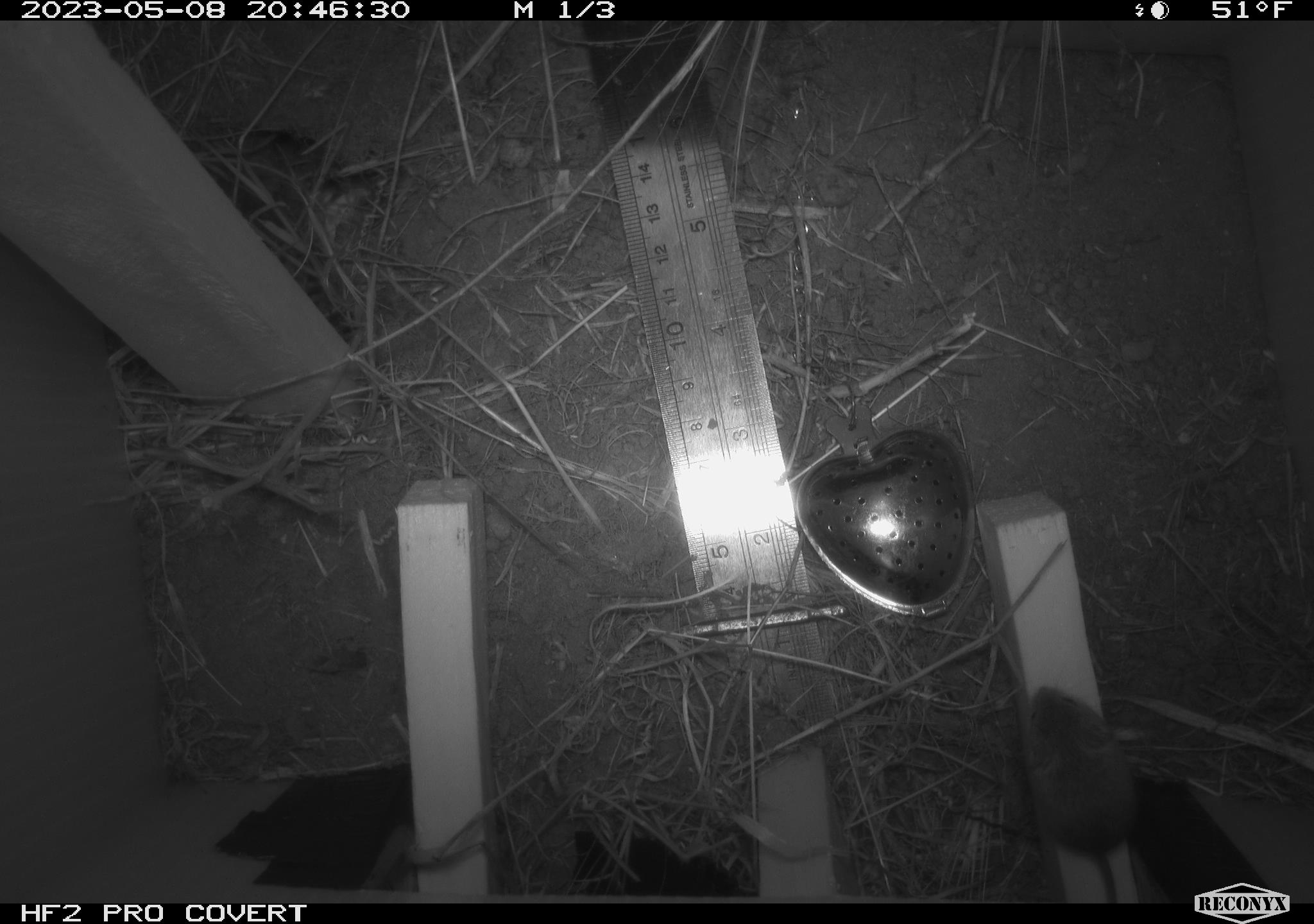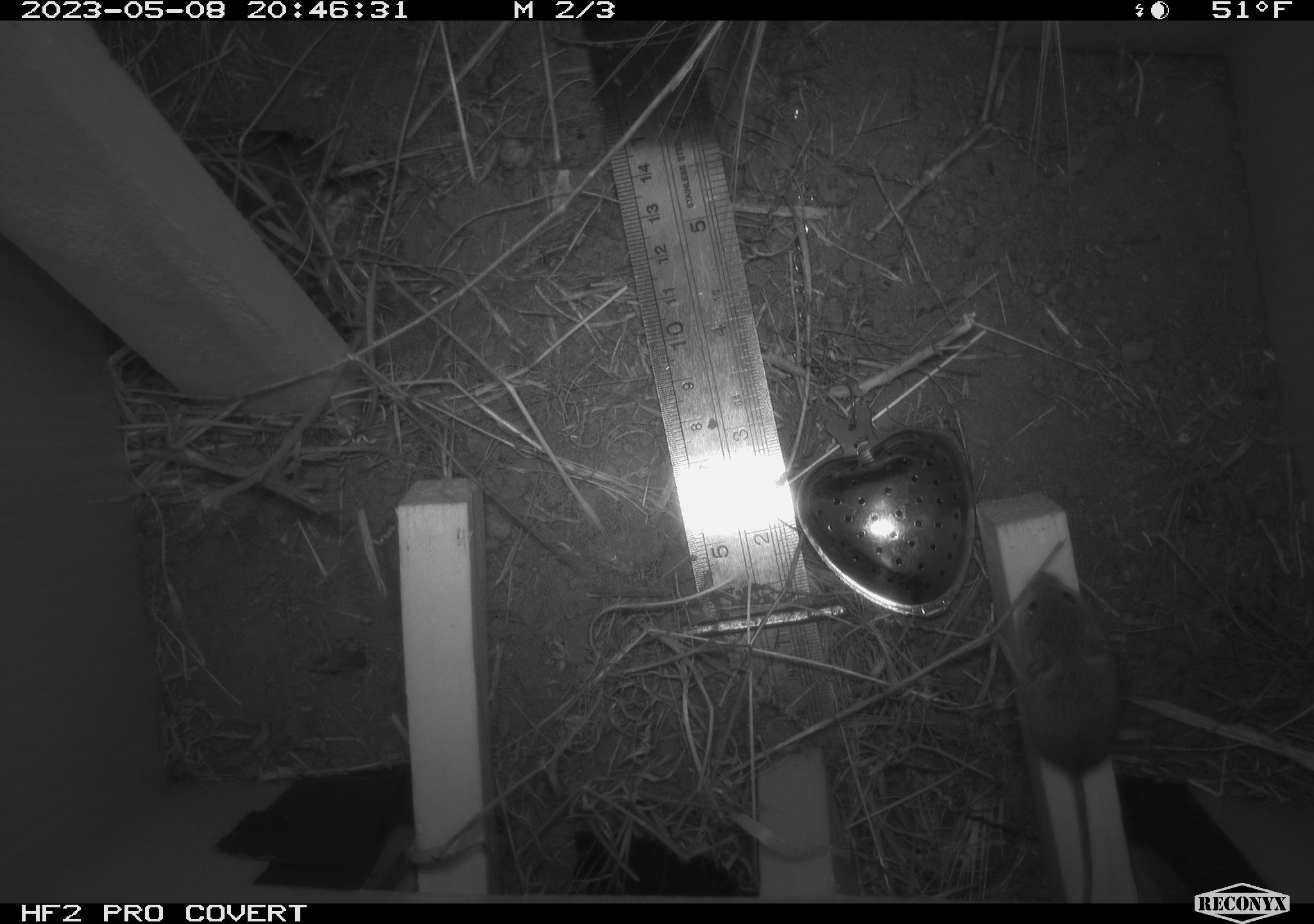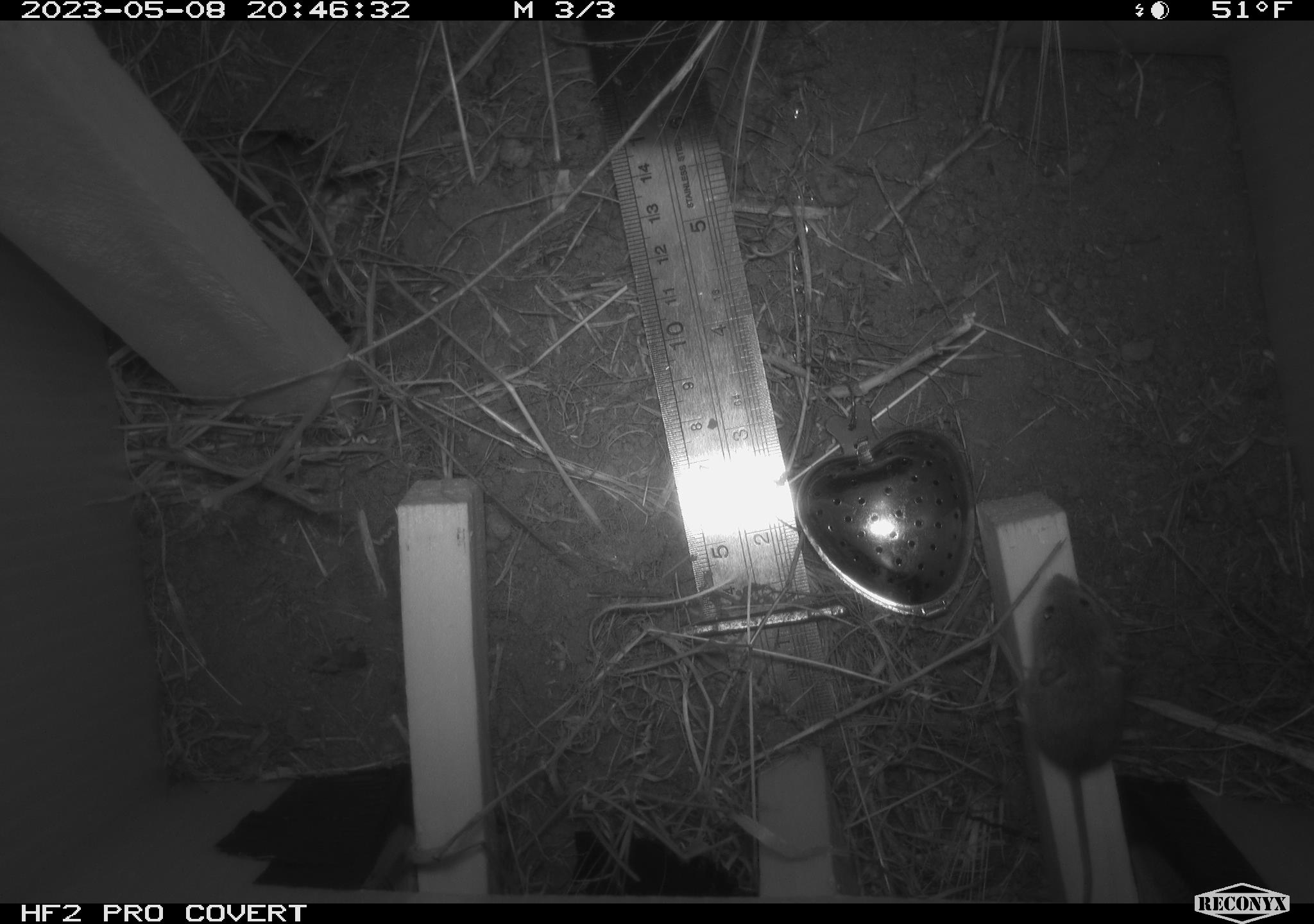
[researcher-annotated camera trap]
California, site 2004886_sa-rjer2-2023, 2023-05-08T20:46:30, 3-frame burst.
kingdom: Animalia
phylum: Chordata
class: Mammalia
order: Rodentia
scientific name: Rodentia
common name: mouse species